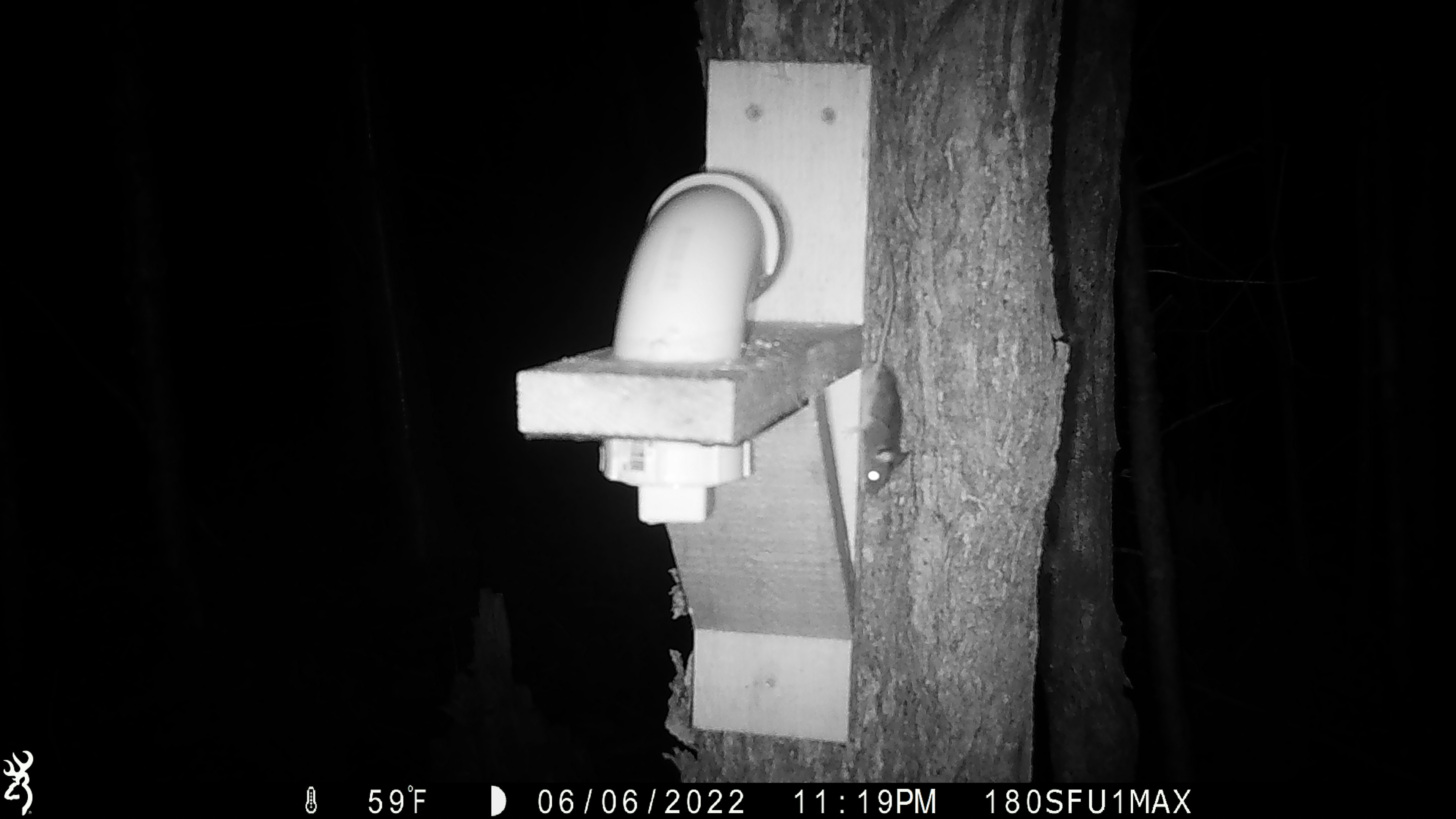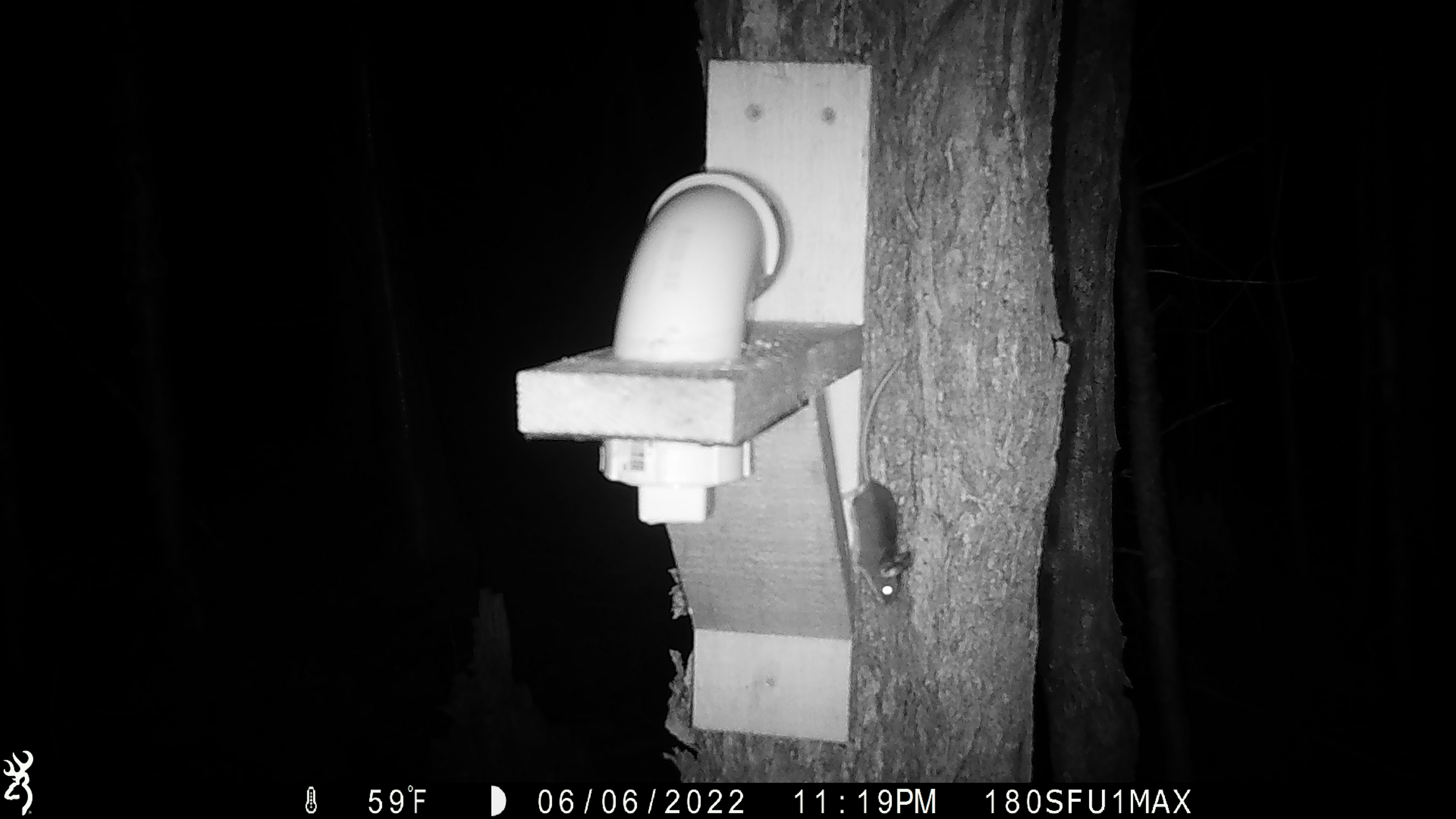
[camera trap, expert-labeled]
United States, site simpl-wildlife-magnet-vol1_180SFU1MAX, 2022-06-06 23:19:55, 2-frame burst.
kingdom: Animalia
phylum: Chordata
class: Mammalia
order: Rodentia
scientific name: Rodentia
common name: mouse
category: mouse sp.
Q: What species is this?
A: Mouse sp. (mouse) (Rodentia).